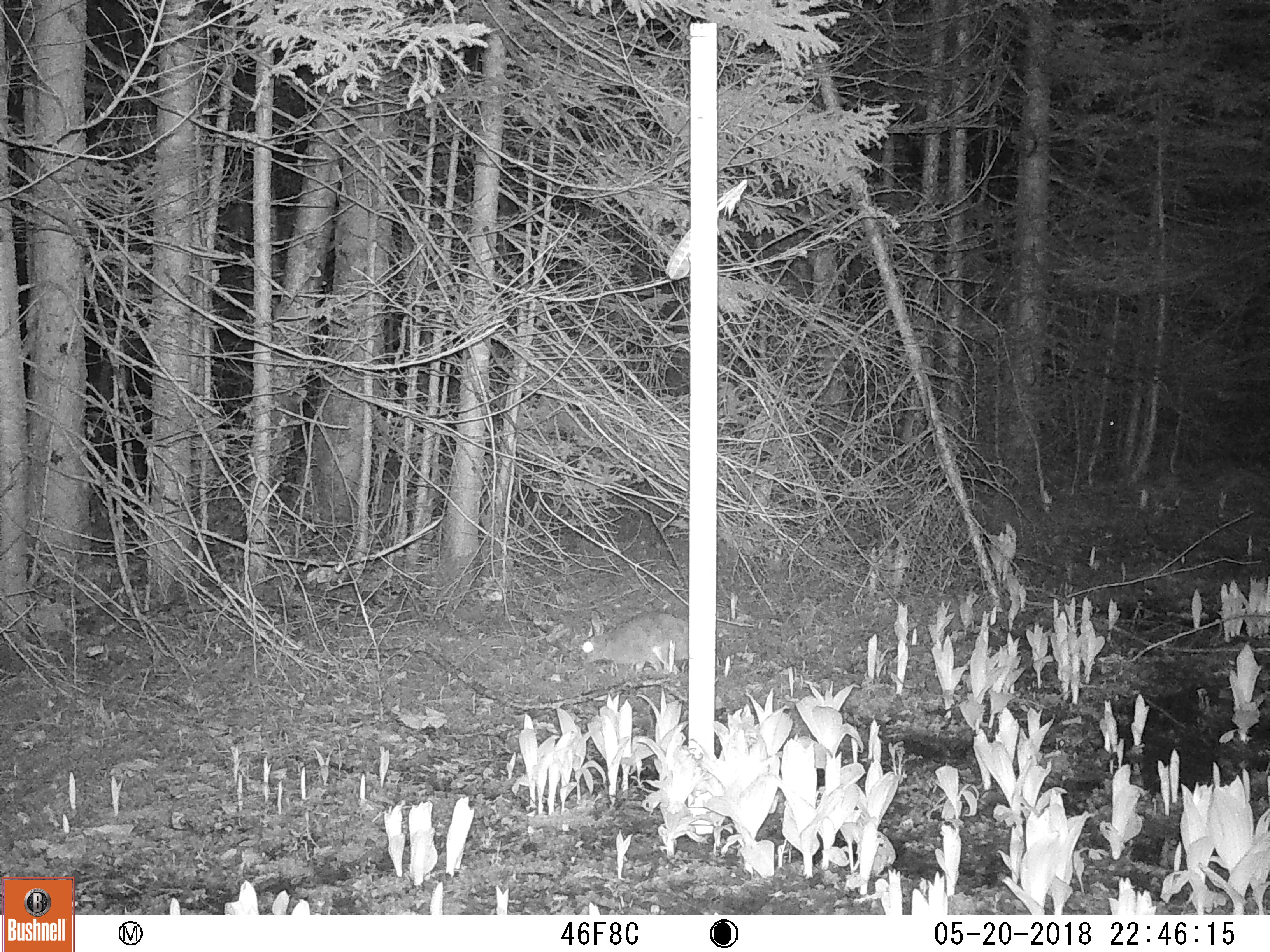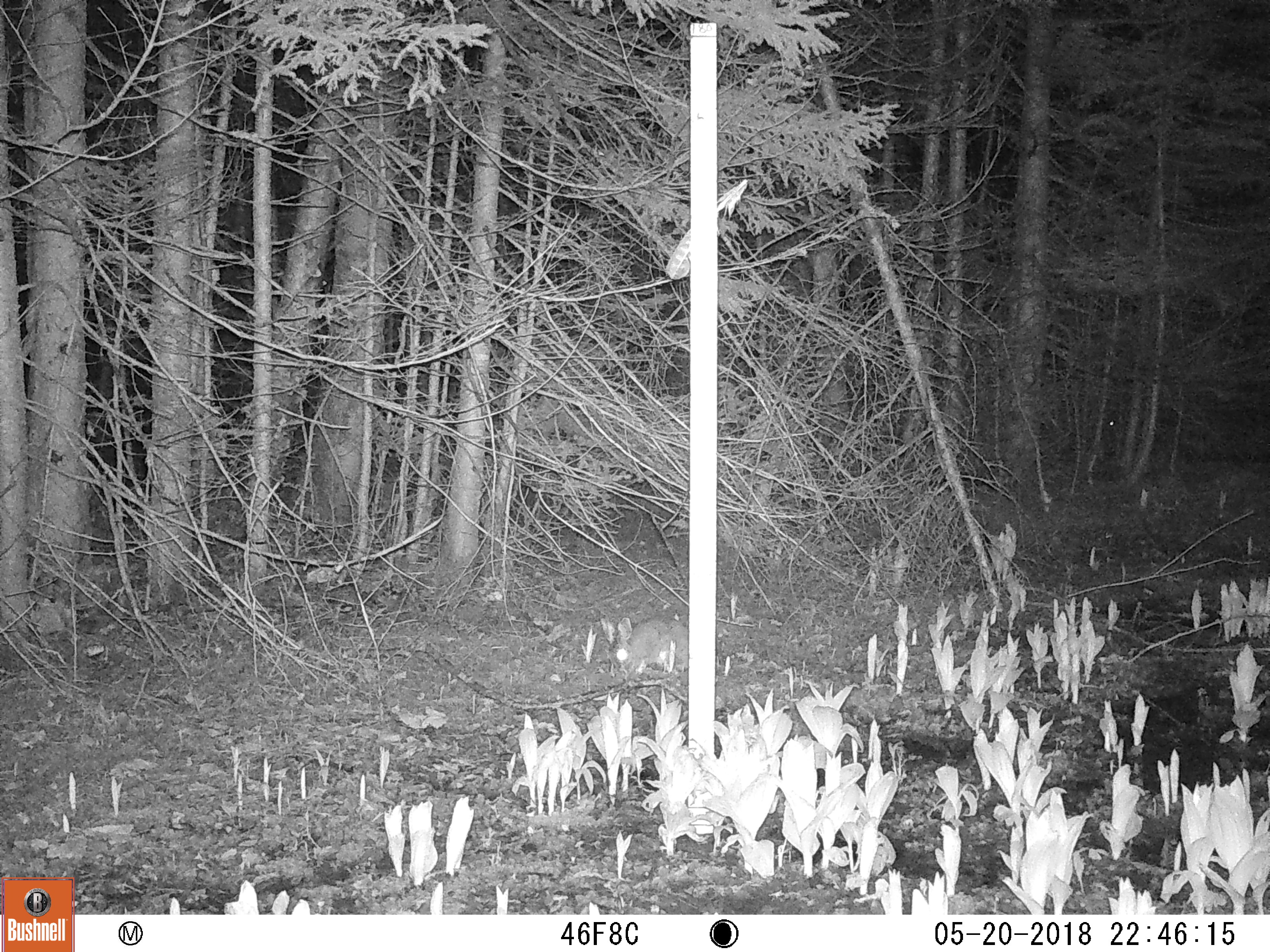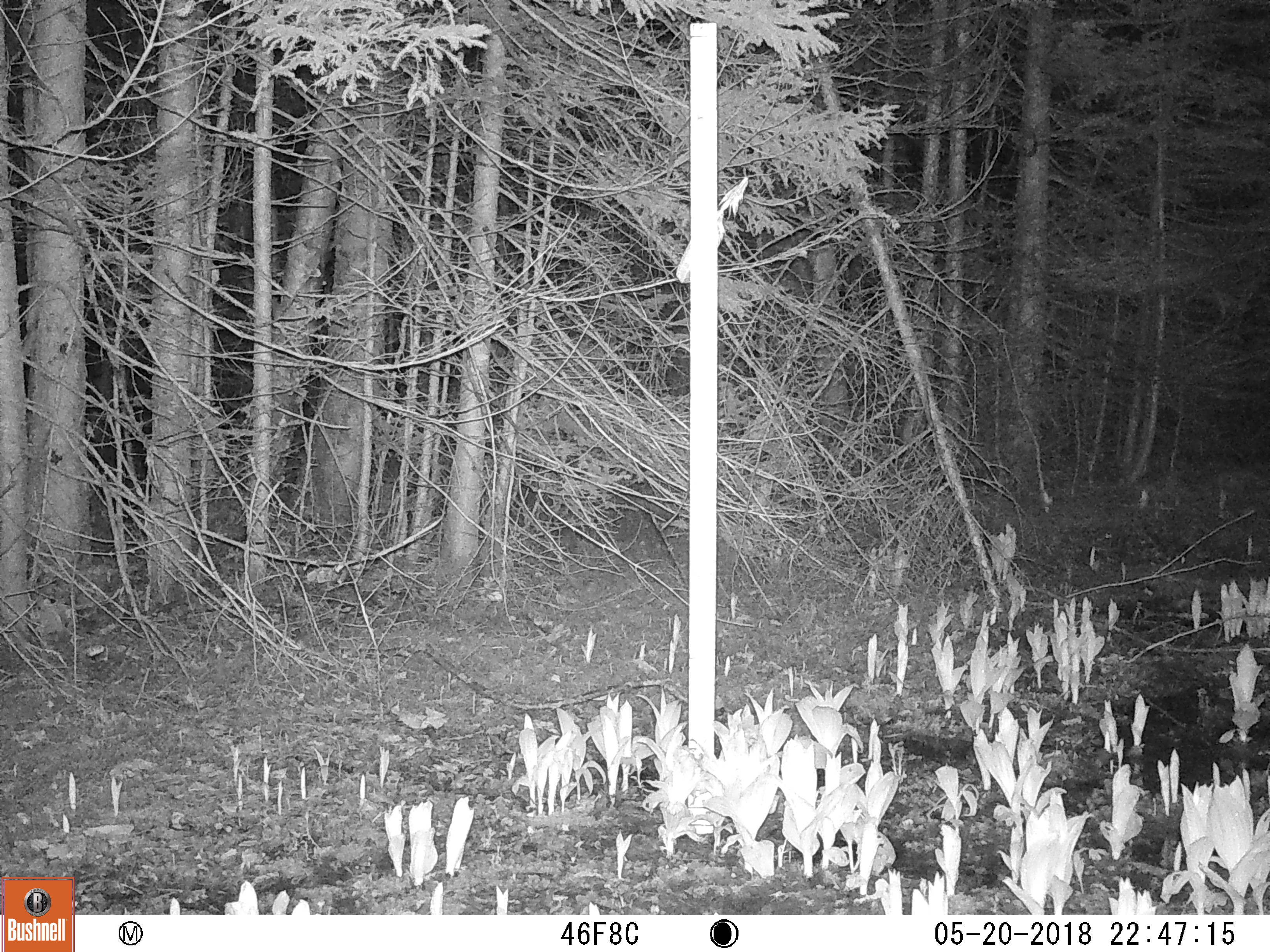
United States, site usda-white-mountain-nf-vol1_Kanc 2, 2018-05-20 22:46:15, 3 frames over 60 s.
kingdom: Animalia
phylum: Chordata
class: Mammalia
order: Lagomorpha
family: Leporidae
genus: Lepus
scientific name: Lepus americanus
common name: snowshoe hare